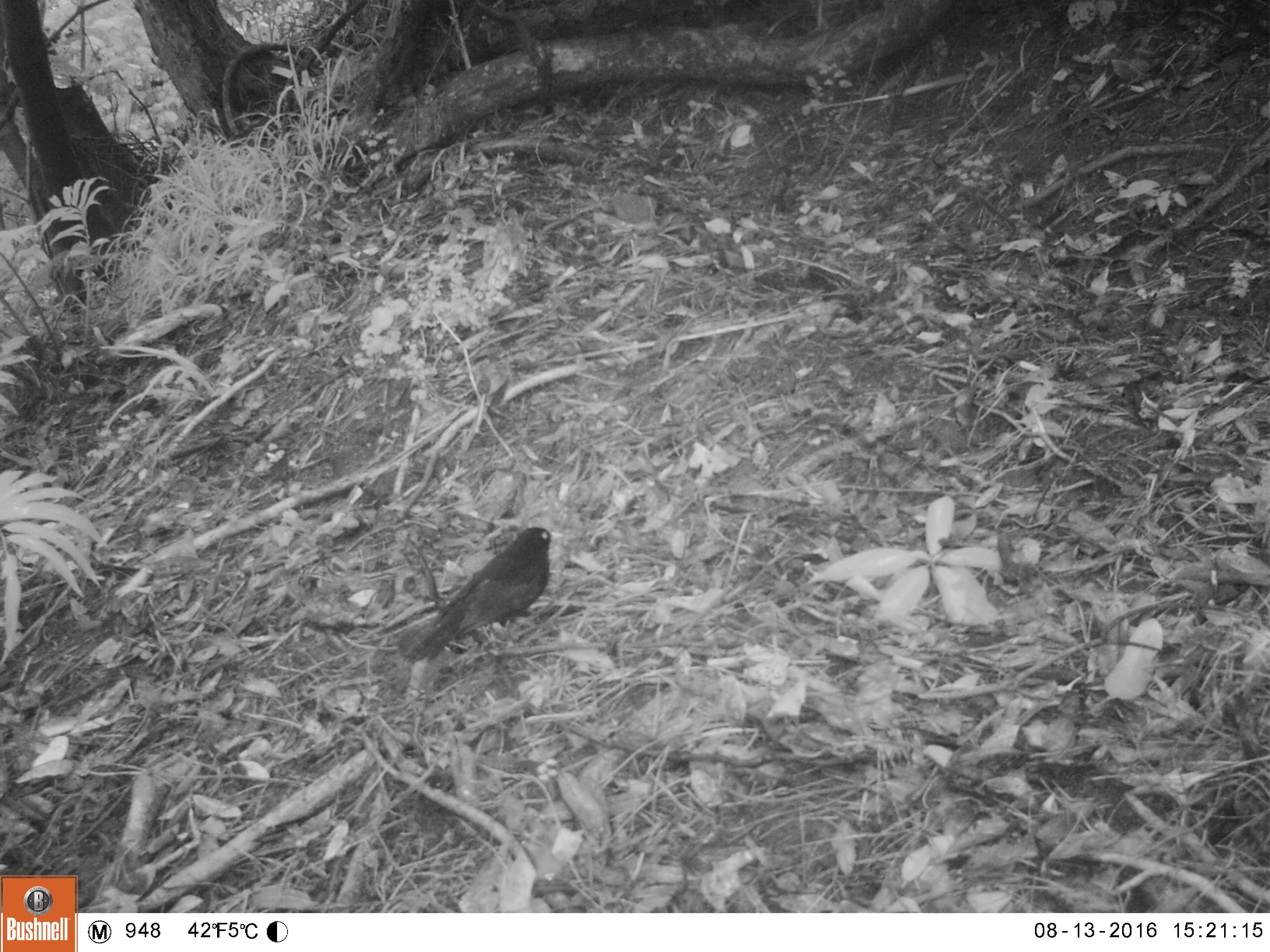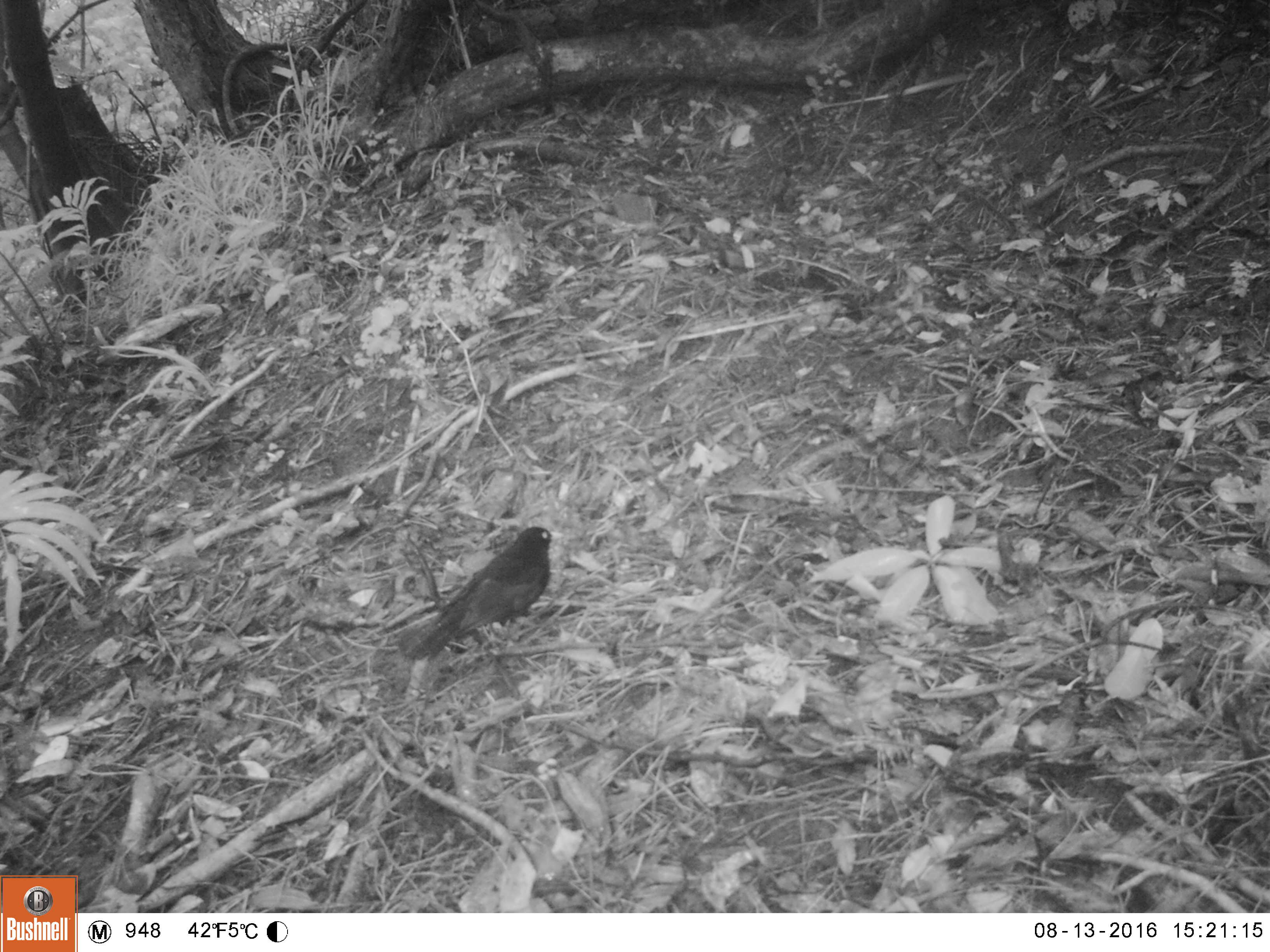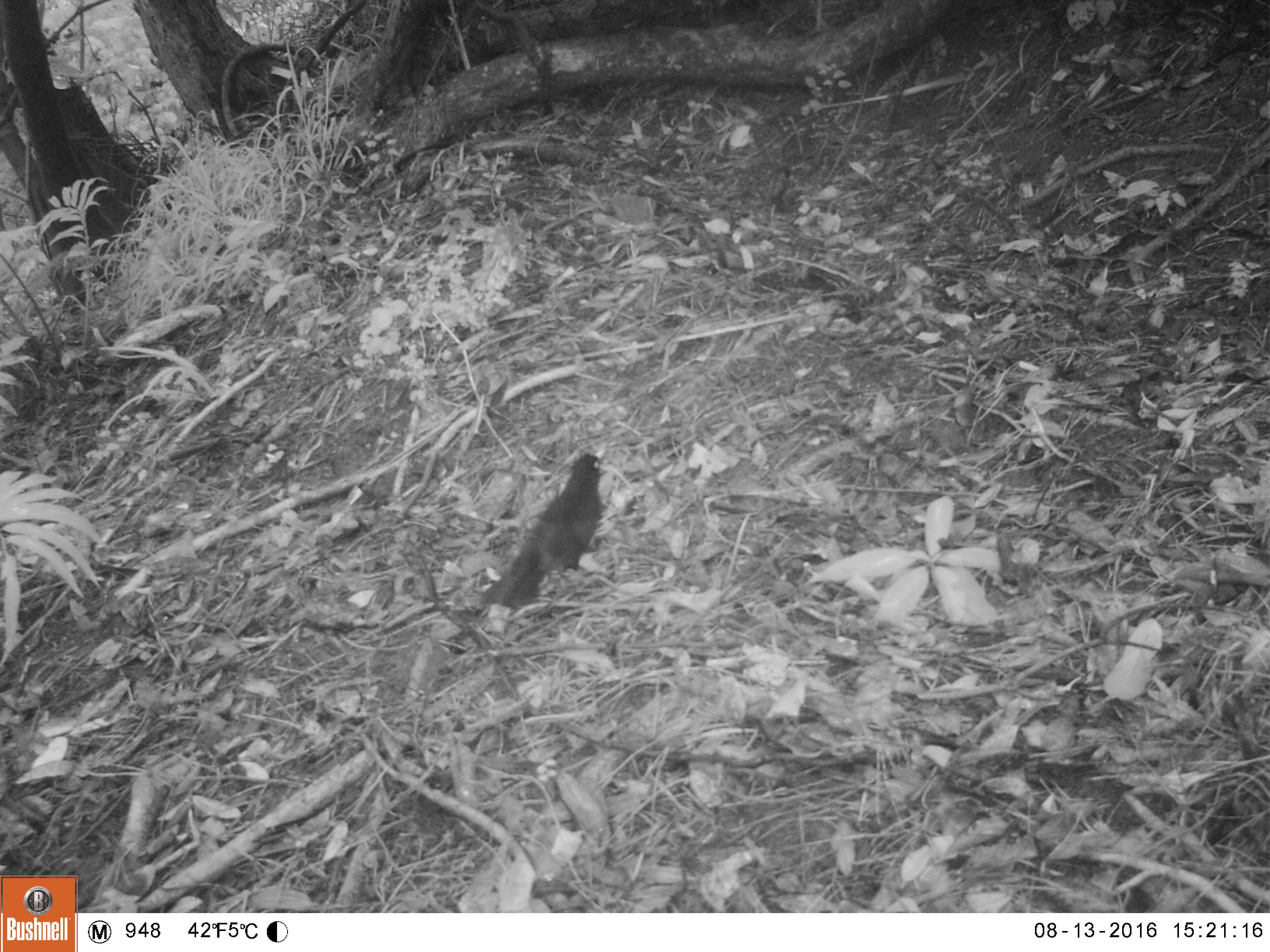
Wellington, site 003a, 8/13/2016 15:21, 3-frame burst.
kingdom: Animalia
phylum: Chordata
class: Aves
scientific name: Aves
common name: bird